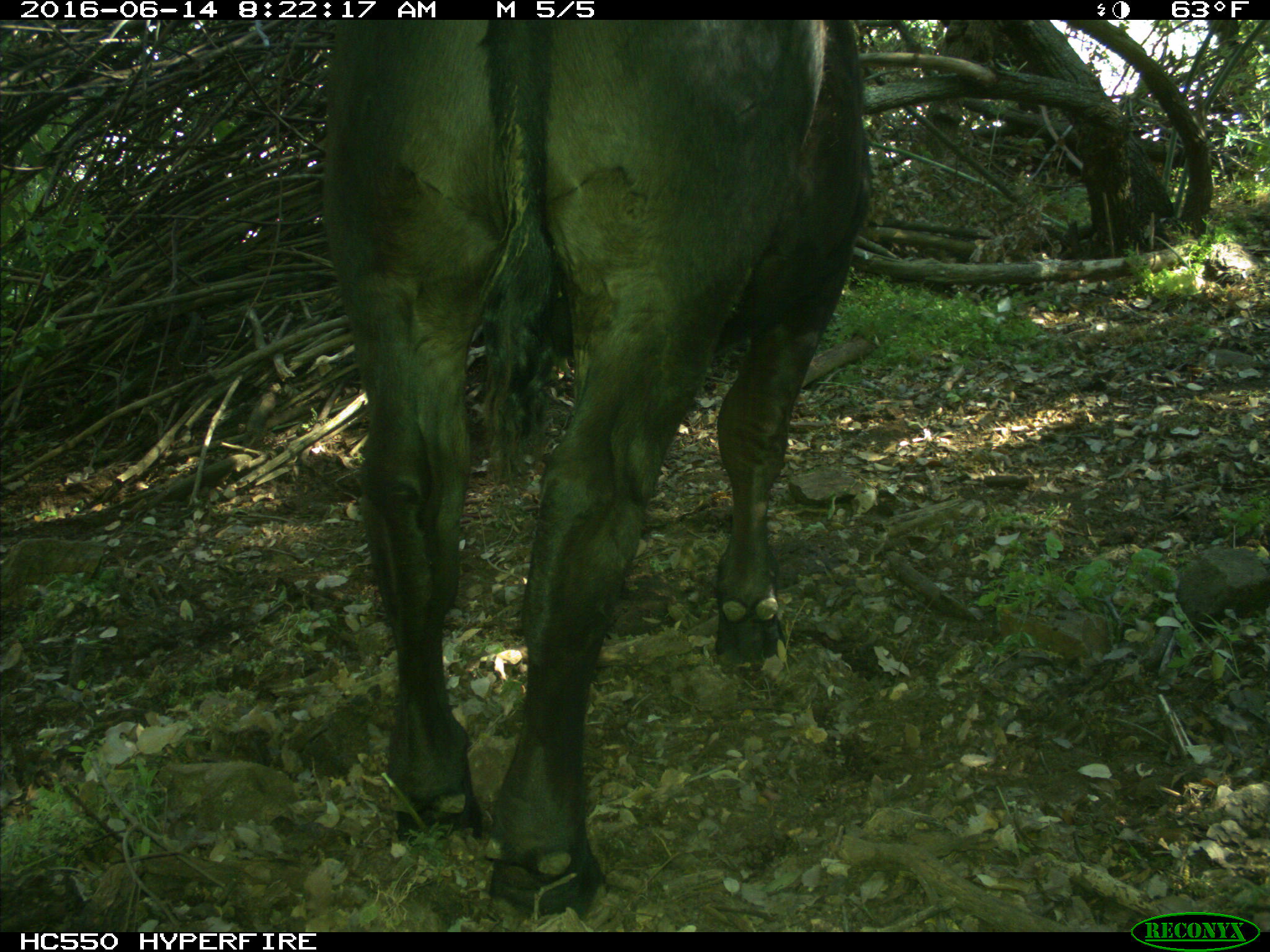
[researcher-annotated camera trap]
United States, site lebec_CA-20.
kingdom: Animalia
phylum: Chordata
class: Mammalia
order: Artiodactyla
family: Bovidae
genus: Bos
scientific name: Bos taurus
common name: domestic cow